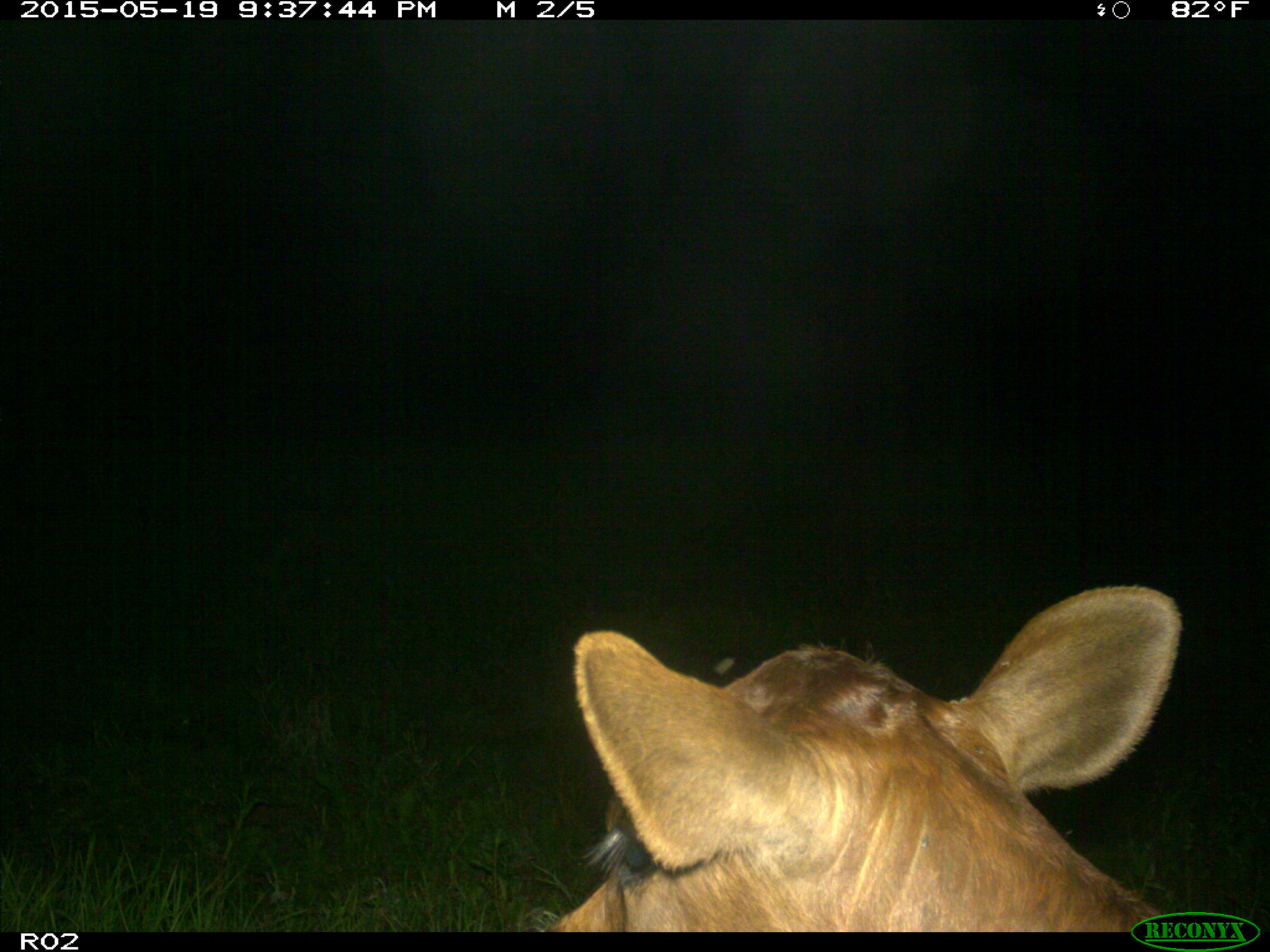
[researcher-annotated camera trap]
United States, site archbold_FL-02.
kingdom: Animalia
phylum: Chordata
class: Mammalia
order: Artiodactyla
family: Bovidae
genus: Bos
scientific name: Bos taurus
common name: domestic cow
Bos taurus (domestic cow).